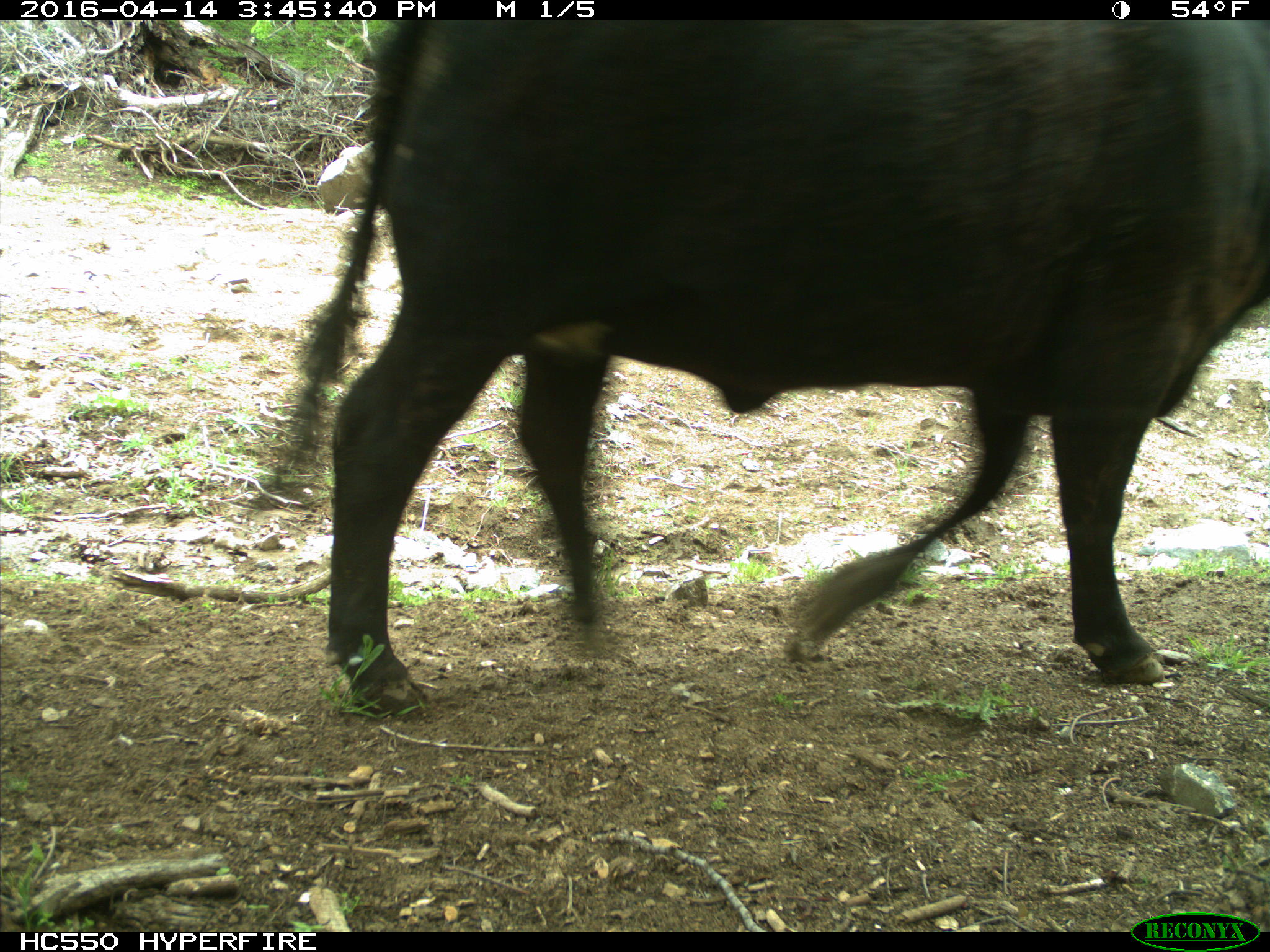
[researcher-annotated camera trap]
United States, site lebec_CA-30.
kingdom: Animalia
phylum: Chordata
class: Mammalia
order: Artiodactyla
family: Bovidae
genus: Bos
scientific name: Bos taurus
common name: domestic cow